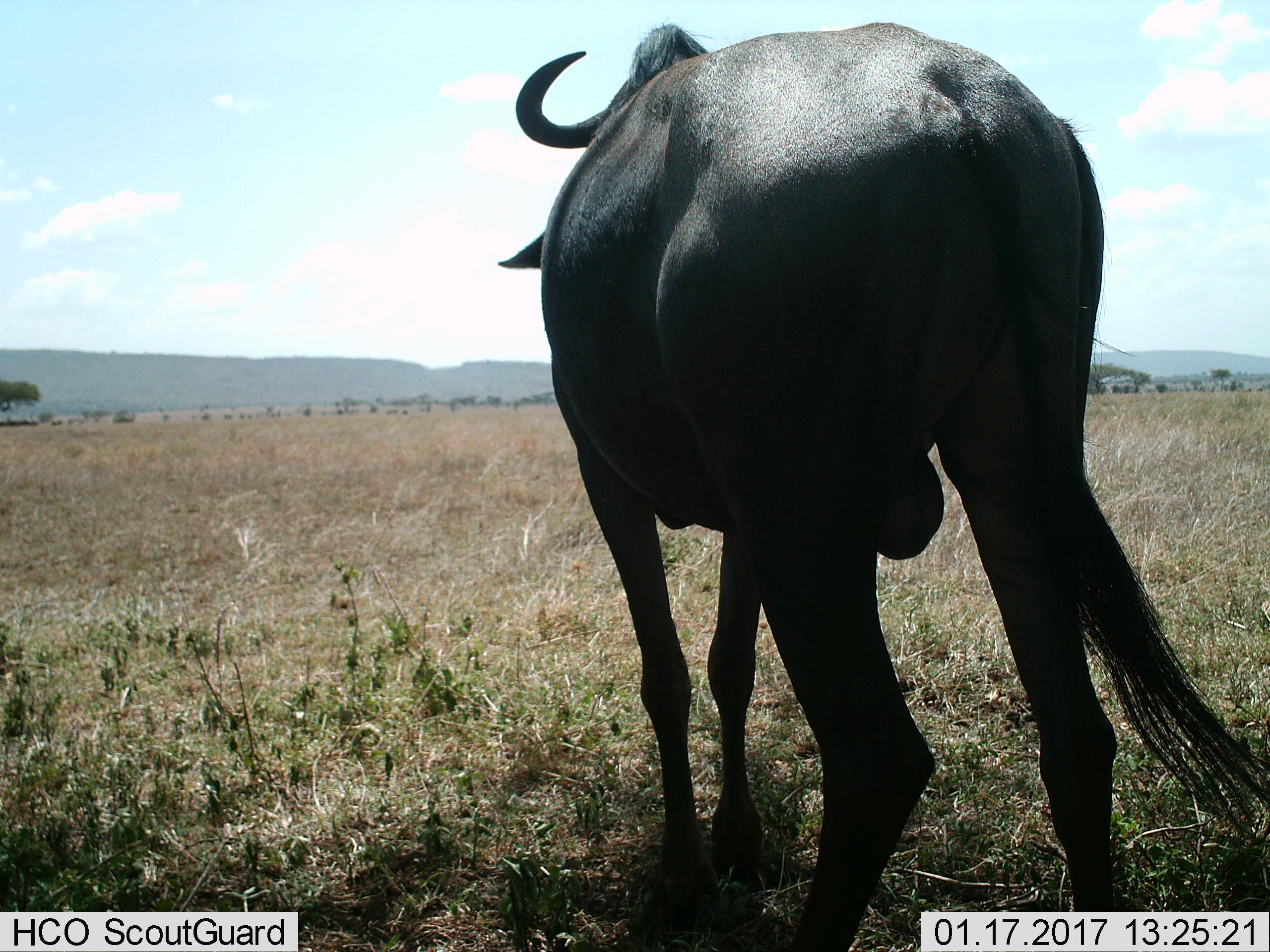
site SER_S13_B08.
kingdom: Animalia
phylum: Chordata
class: Mammalia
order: Artiodactyla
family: Bovidae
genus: Connochaetes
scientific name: Connochaetes taurinus taurinus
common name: blue wildebeest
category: wildebeestblue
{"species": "wildebeestblue (blue wildebeest) (Connochaetes taurinus taurinus)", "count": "1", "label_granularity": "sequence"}